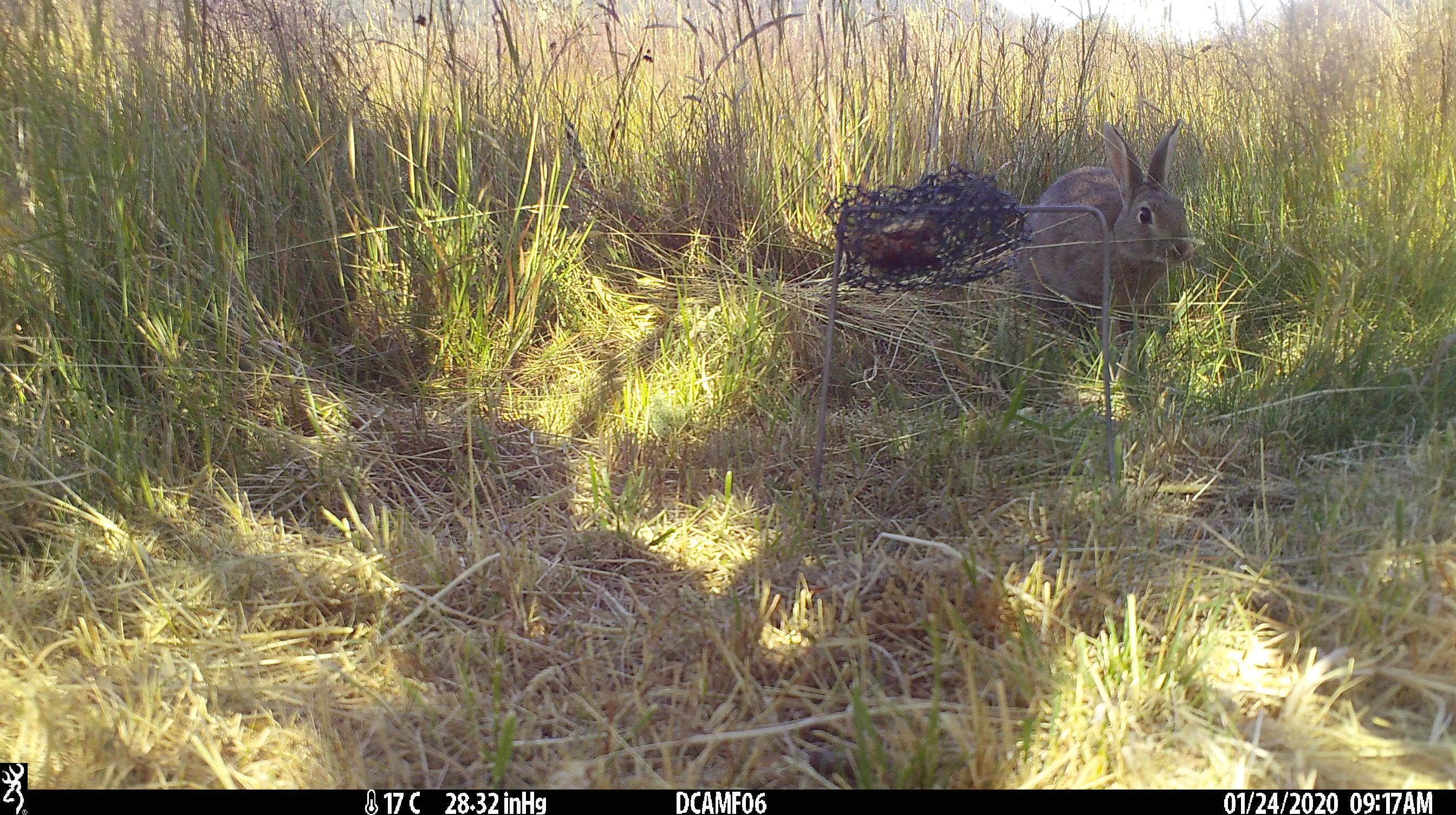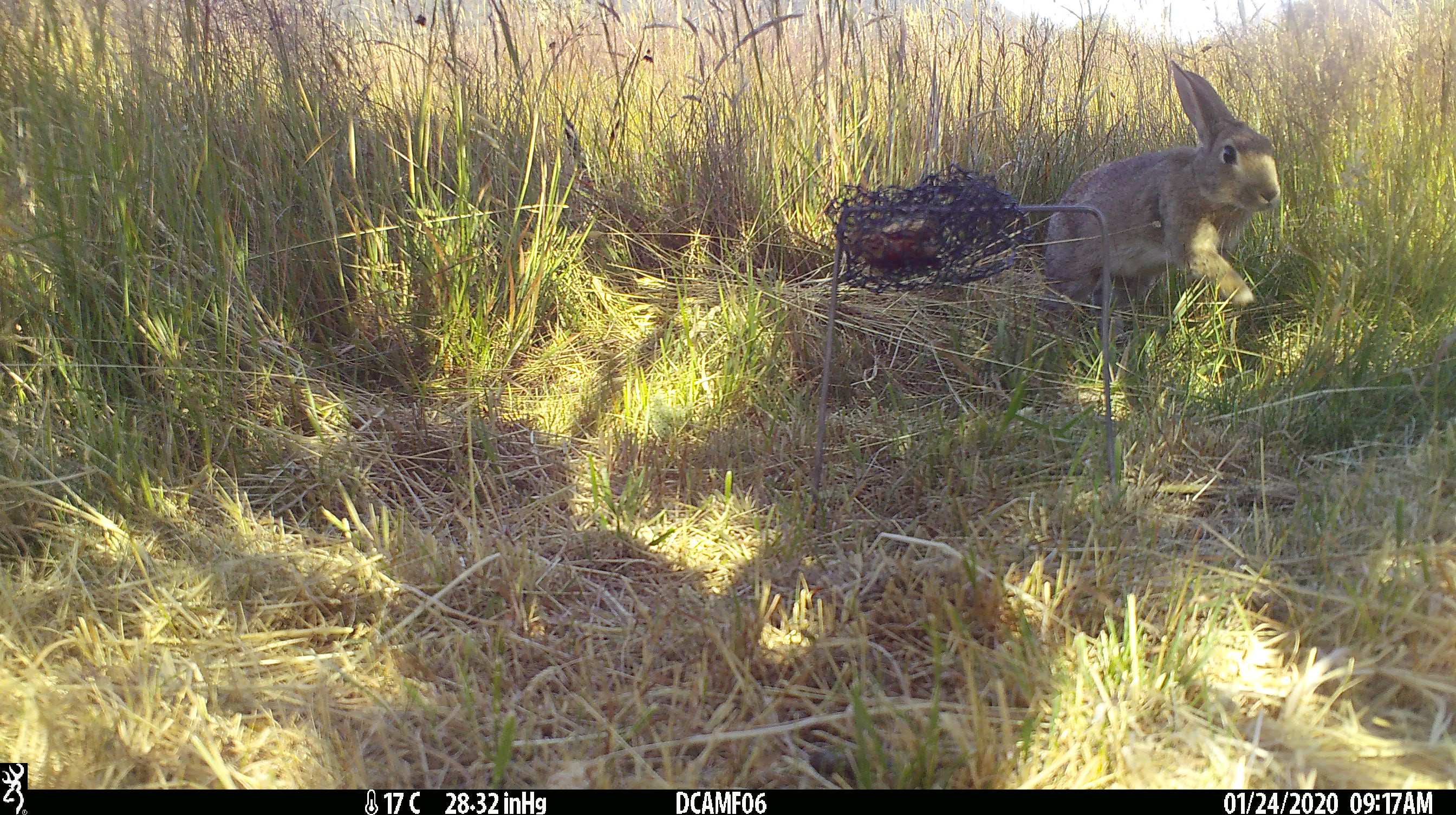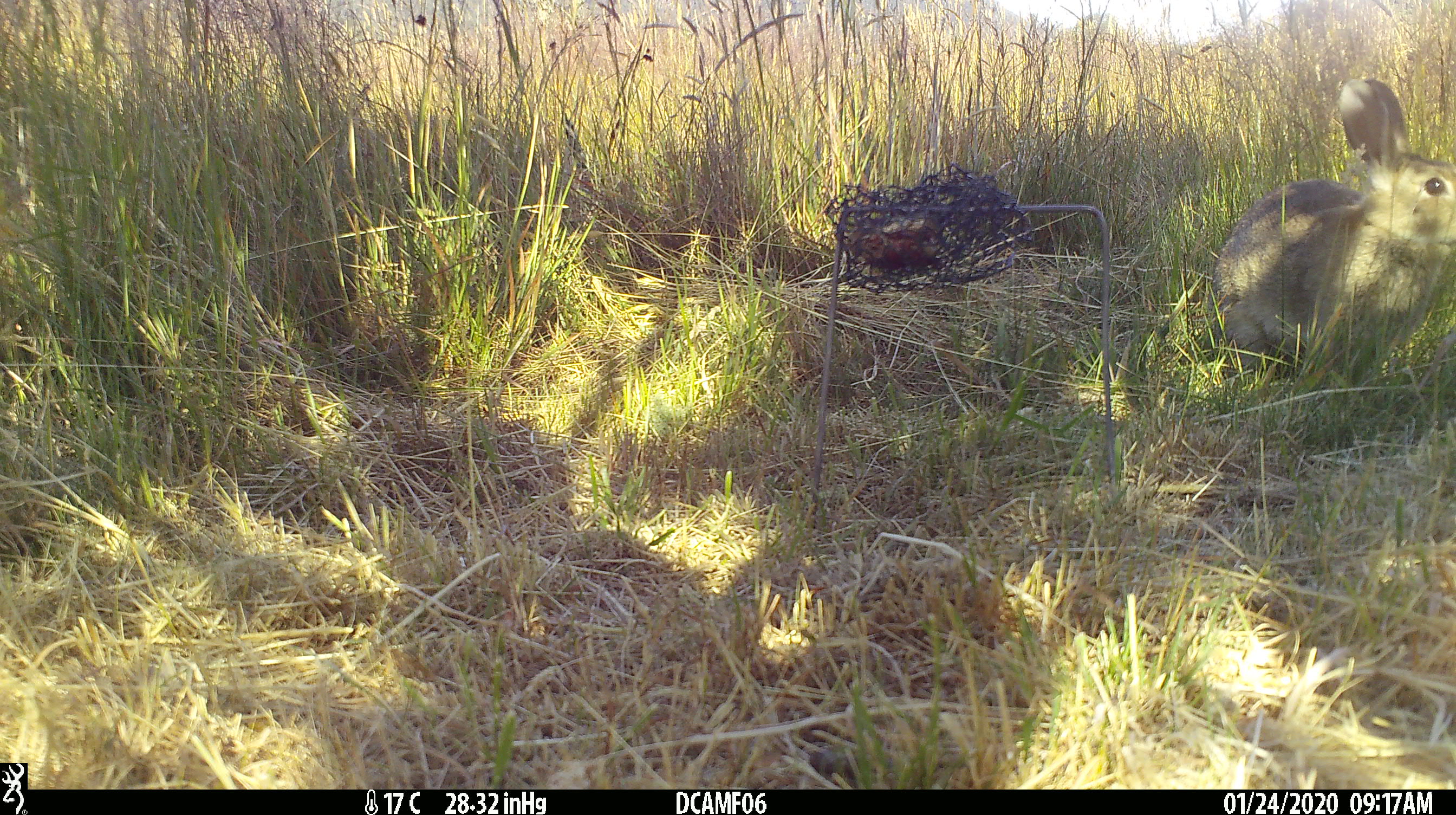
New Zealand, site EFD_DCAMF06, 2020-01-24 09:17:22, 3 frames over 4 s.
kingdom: Animalia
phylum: Chordata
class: Mammalia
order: Lagomorpha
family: Leporidae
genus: Oryctolagus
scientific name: Oryctolagus cuniculus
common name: european rabbit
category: rabbit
Rabbit (european rabbit) (Oryctolagus cuniculus).